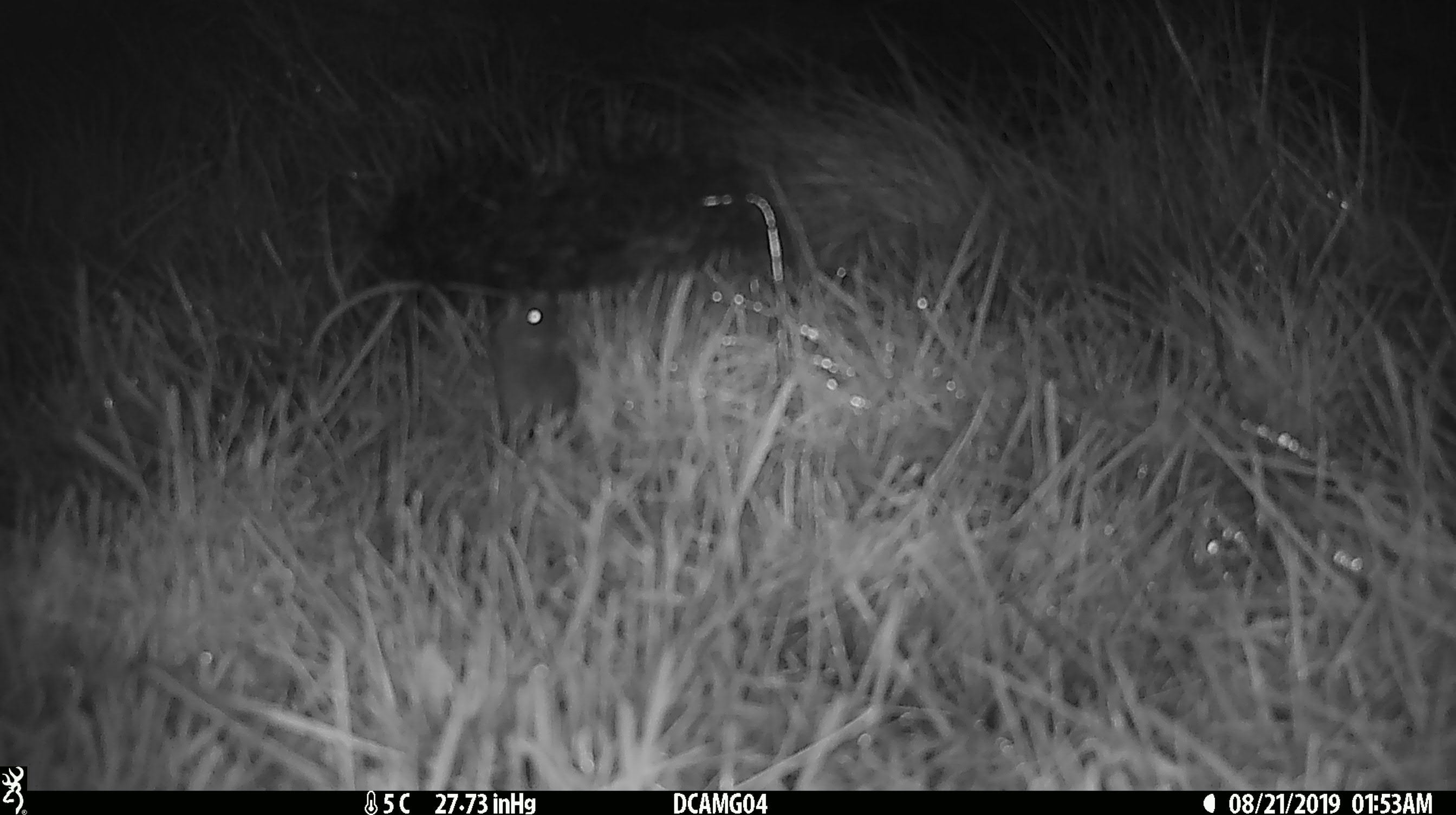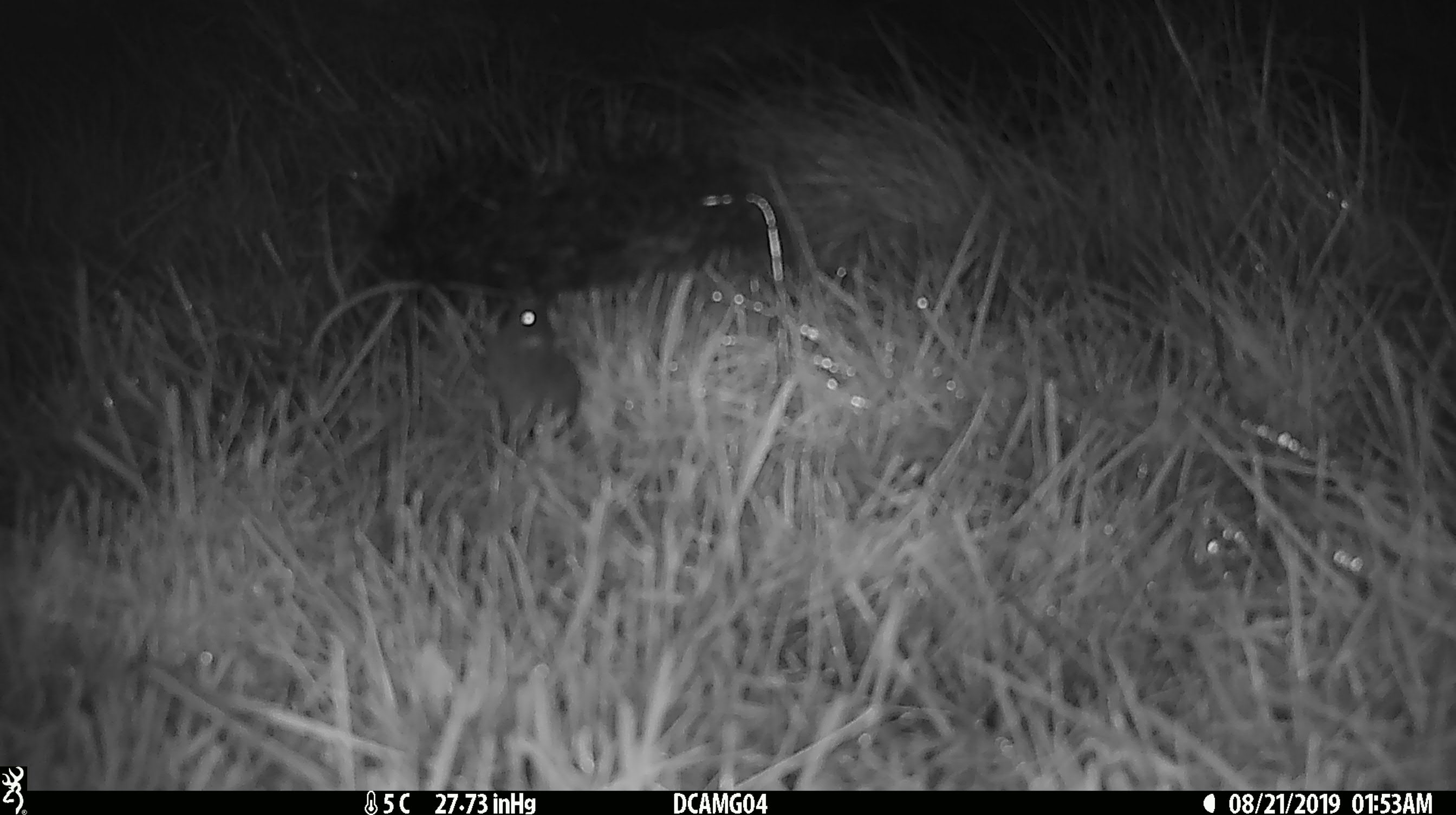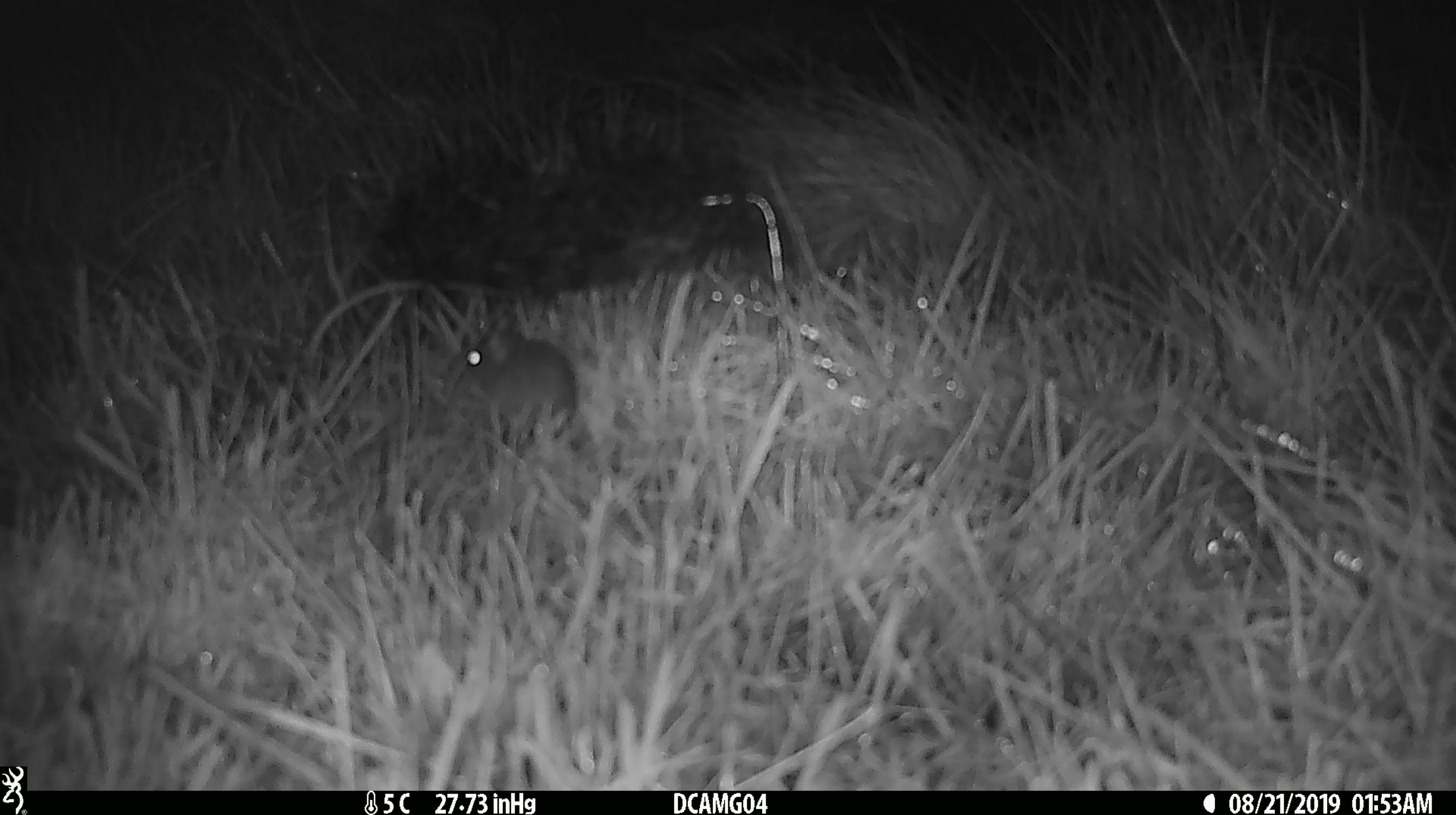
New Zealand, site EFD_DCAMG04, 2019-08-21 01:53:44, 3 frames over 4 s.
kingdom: Animalia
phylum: Chordata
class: Mammalia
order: Rodentia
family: Muridae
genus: Mus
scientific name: Mus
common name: mouse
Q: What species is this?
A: Mouse (Mus).